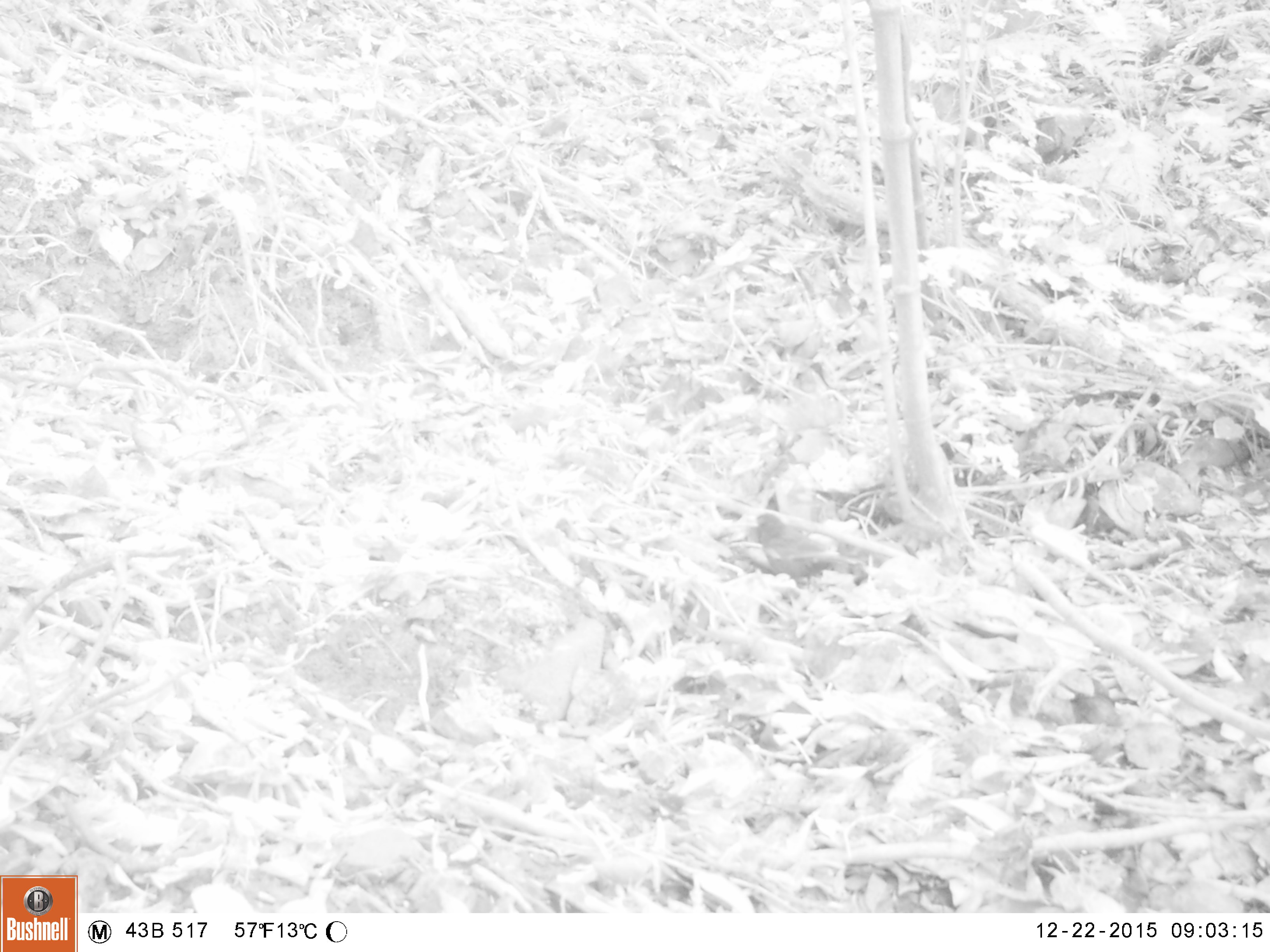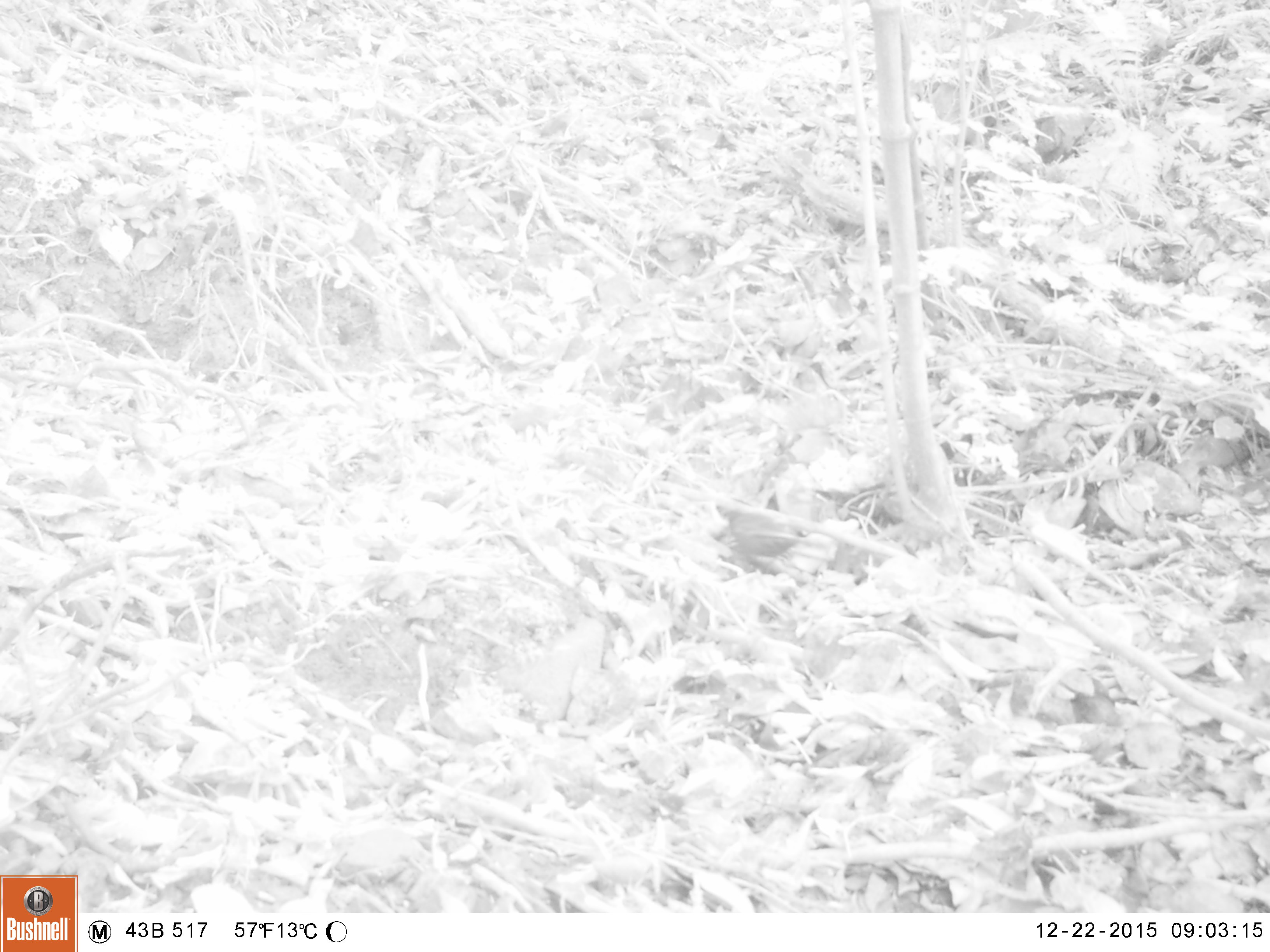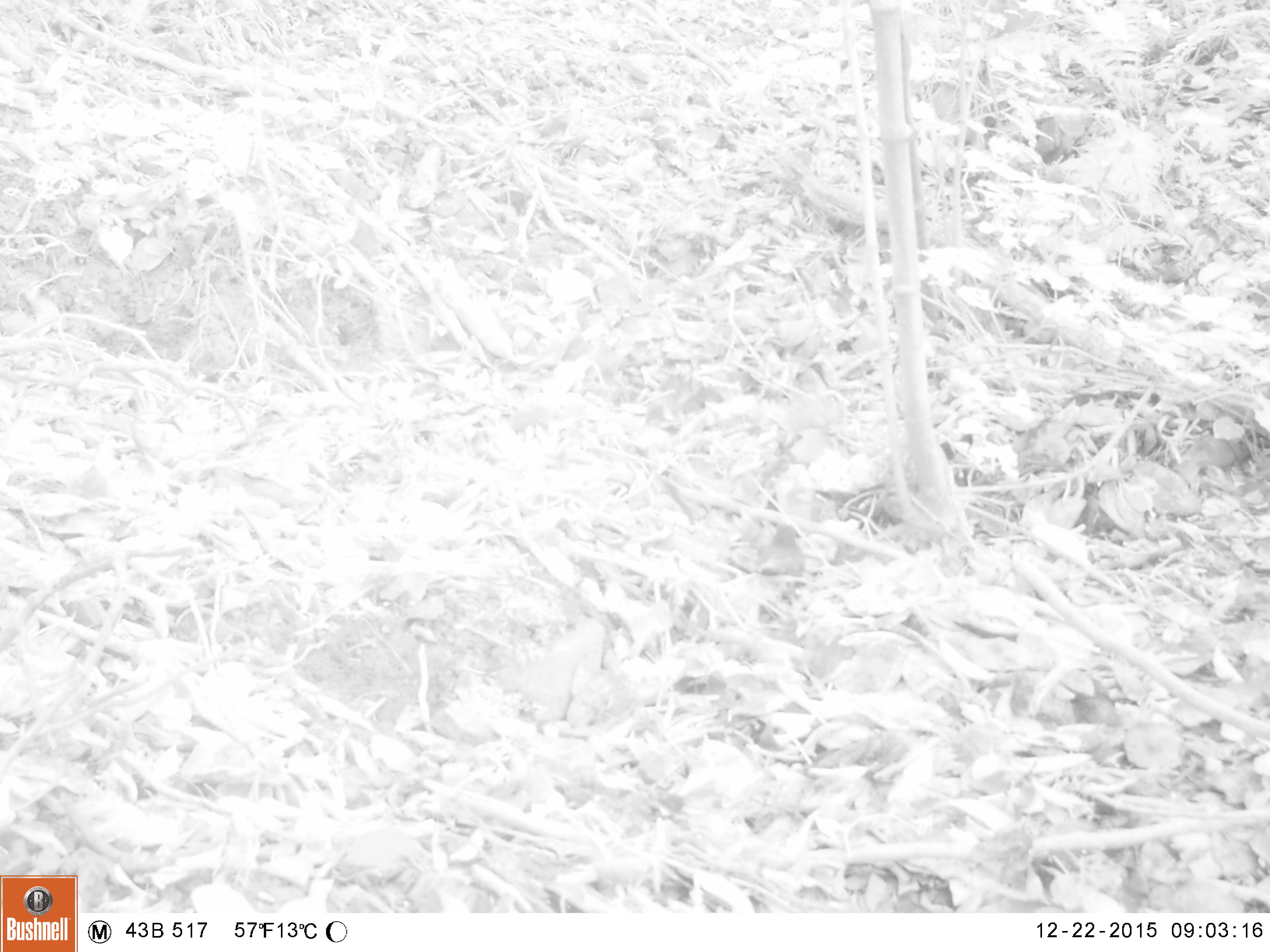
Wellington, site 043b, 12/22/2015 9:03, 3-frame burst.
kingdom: Animalia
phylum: Chordata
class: Aves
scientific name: Aves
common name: bird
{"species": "bird (Aves)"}